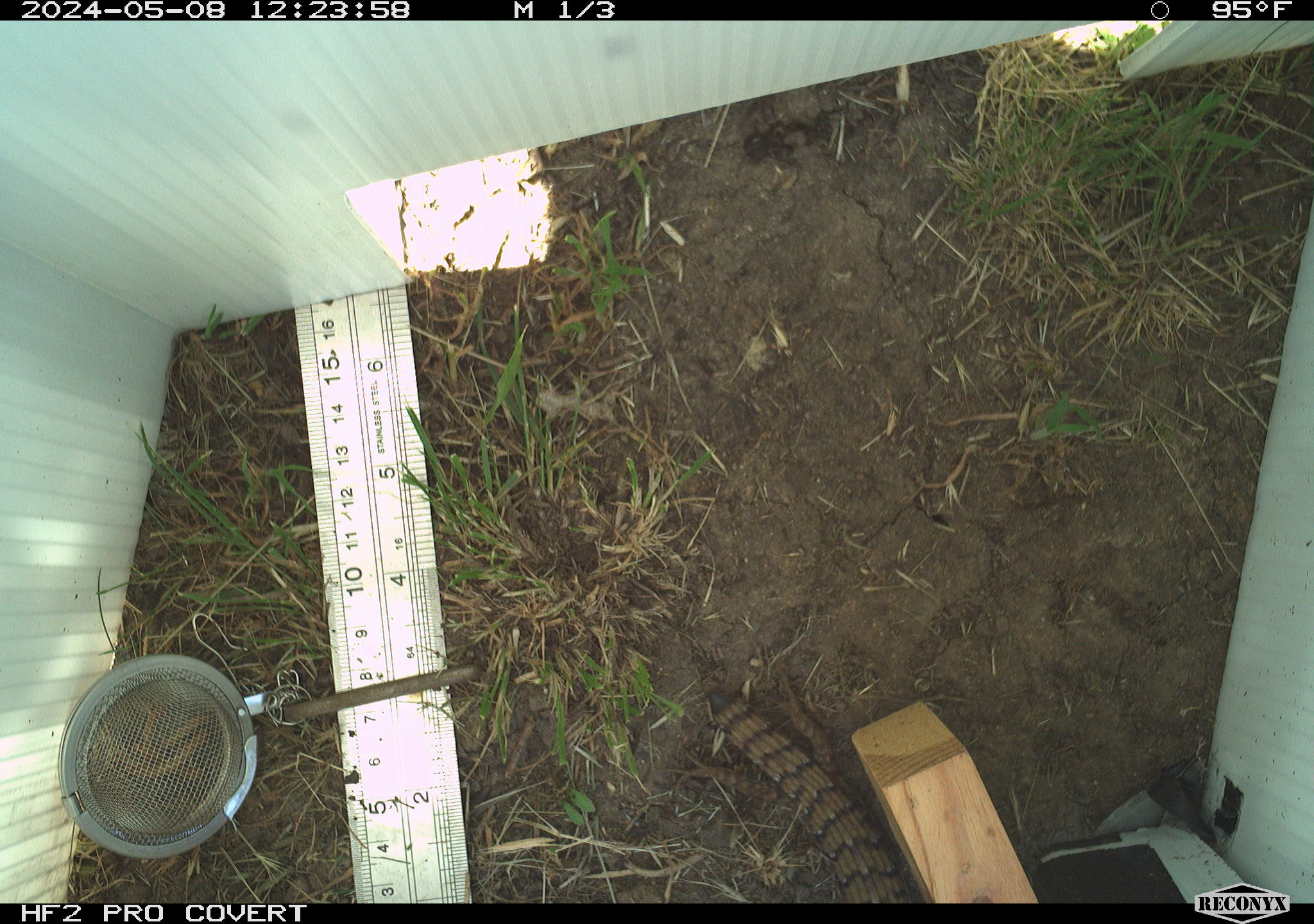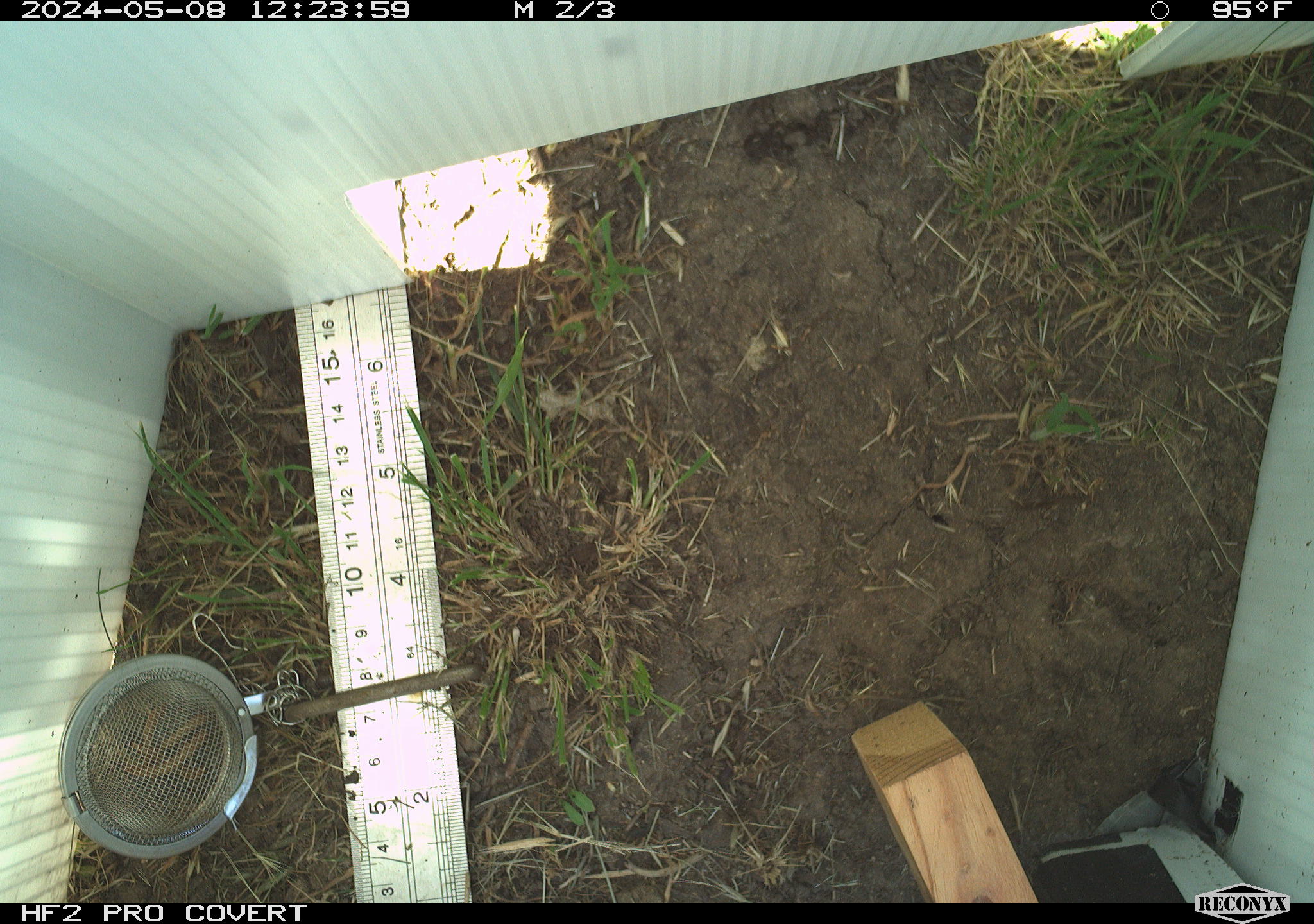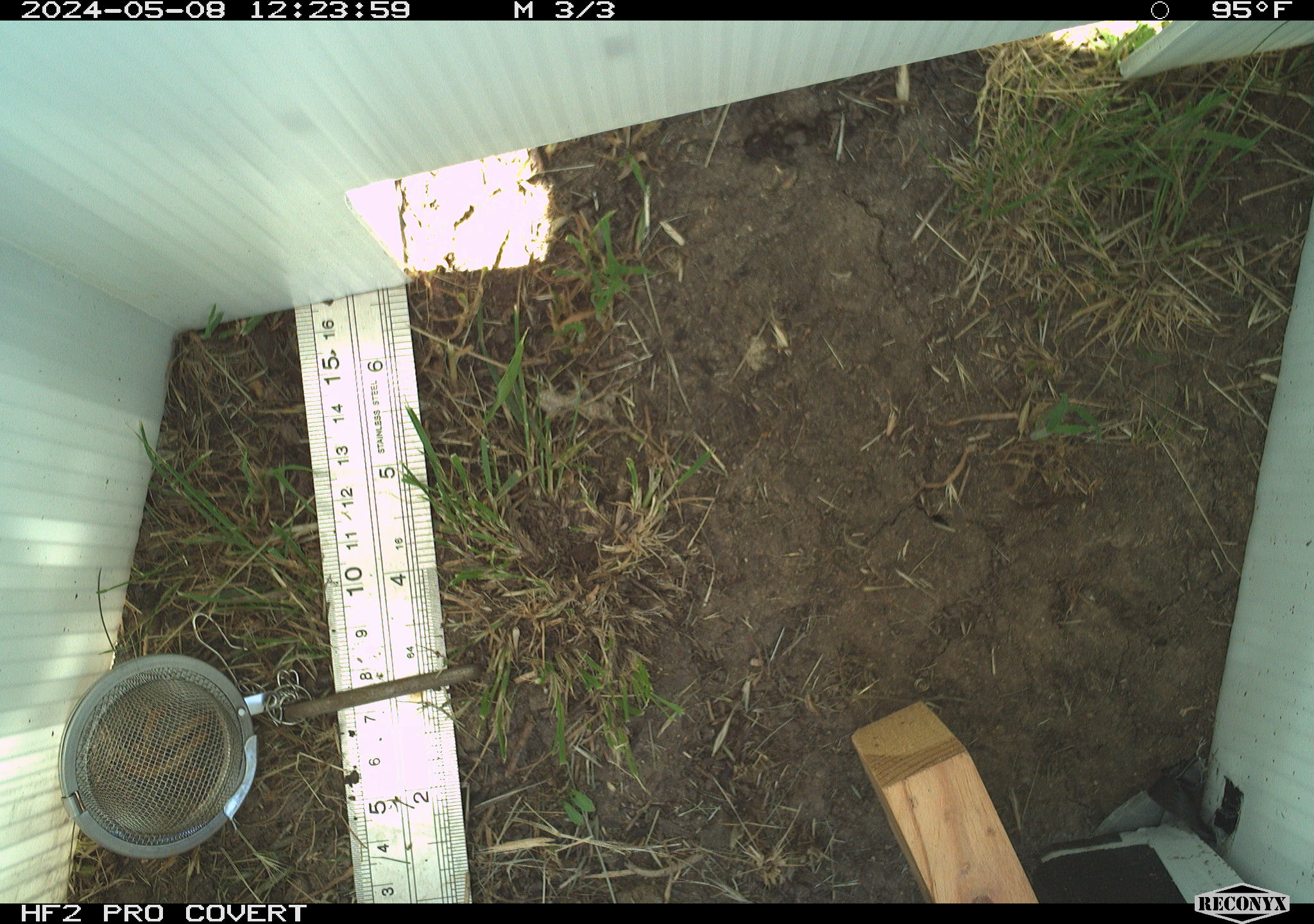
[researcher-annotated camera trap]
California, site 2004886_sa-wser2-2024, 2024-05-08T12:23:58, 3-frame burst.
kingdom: Animalia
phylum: Chordata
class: Reptilia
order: Squamata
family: Anguidae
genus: Elgaria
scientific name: Elgaria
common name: alligator lizards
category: elgaria species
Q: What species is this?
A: Elgaria species (alligator lizards) (Elgaria).